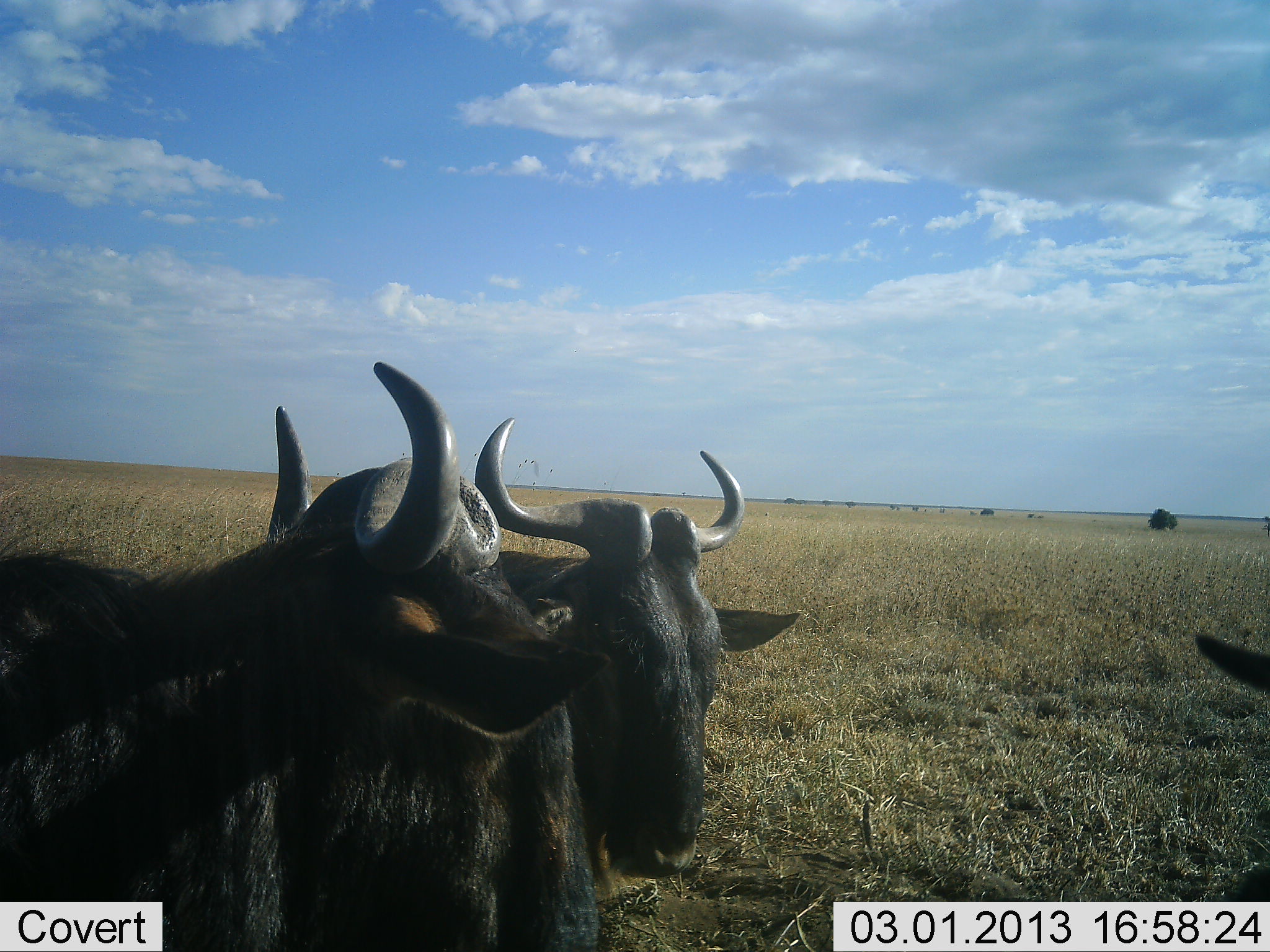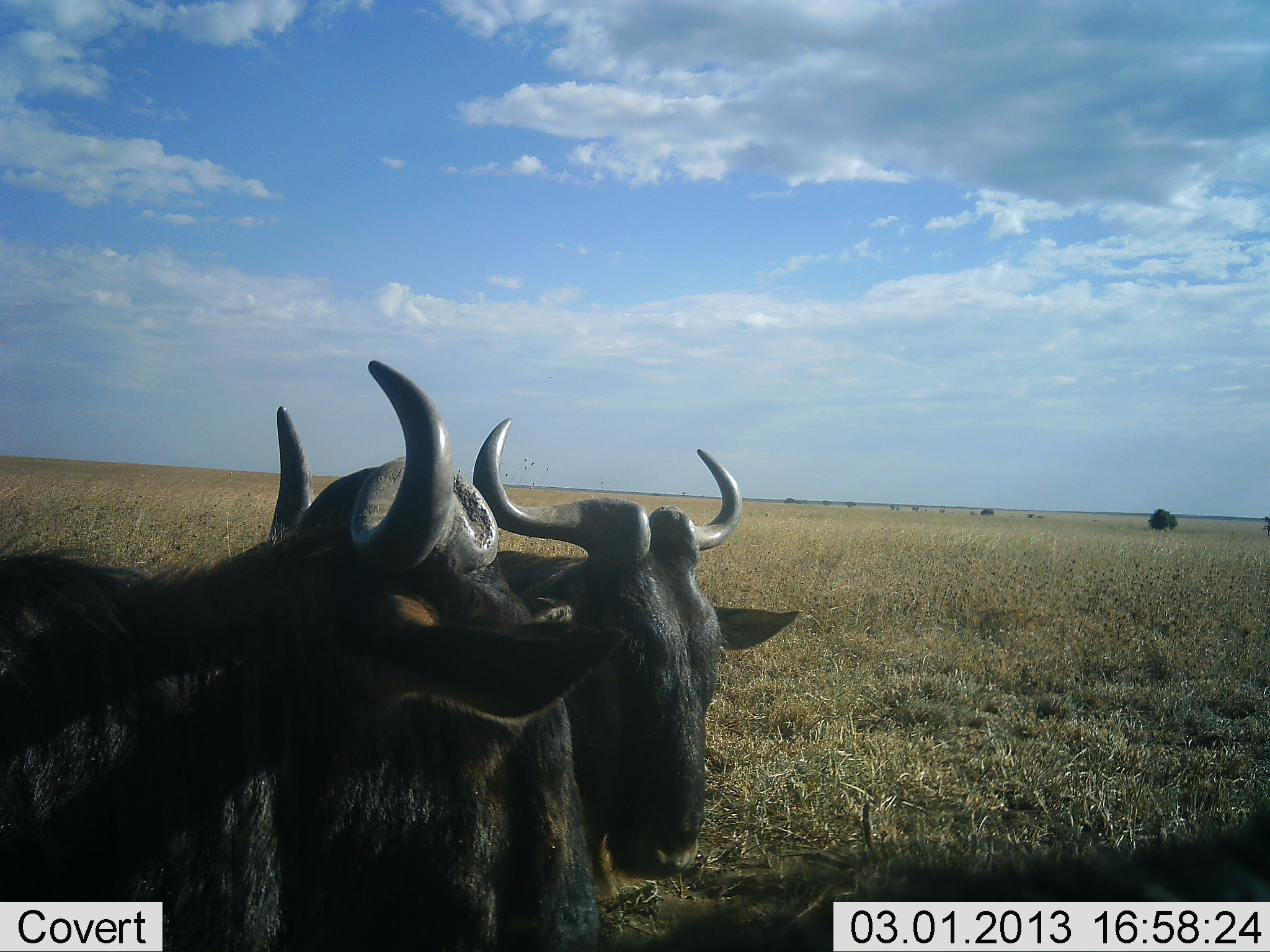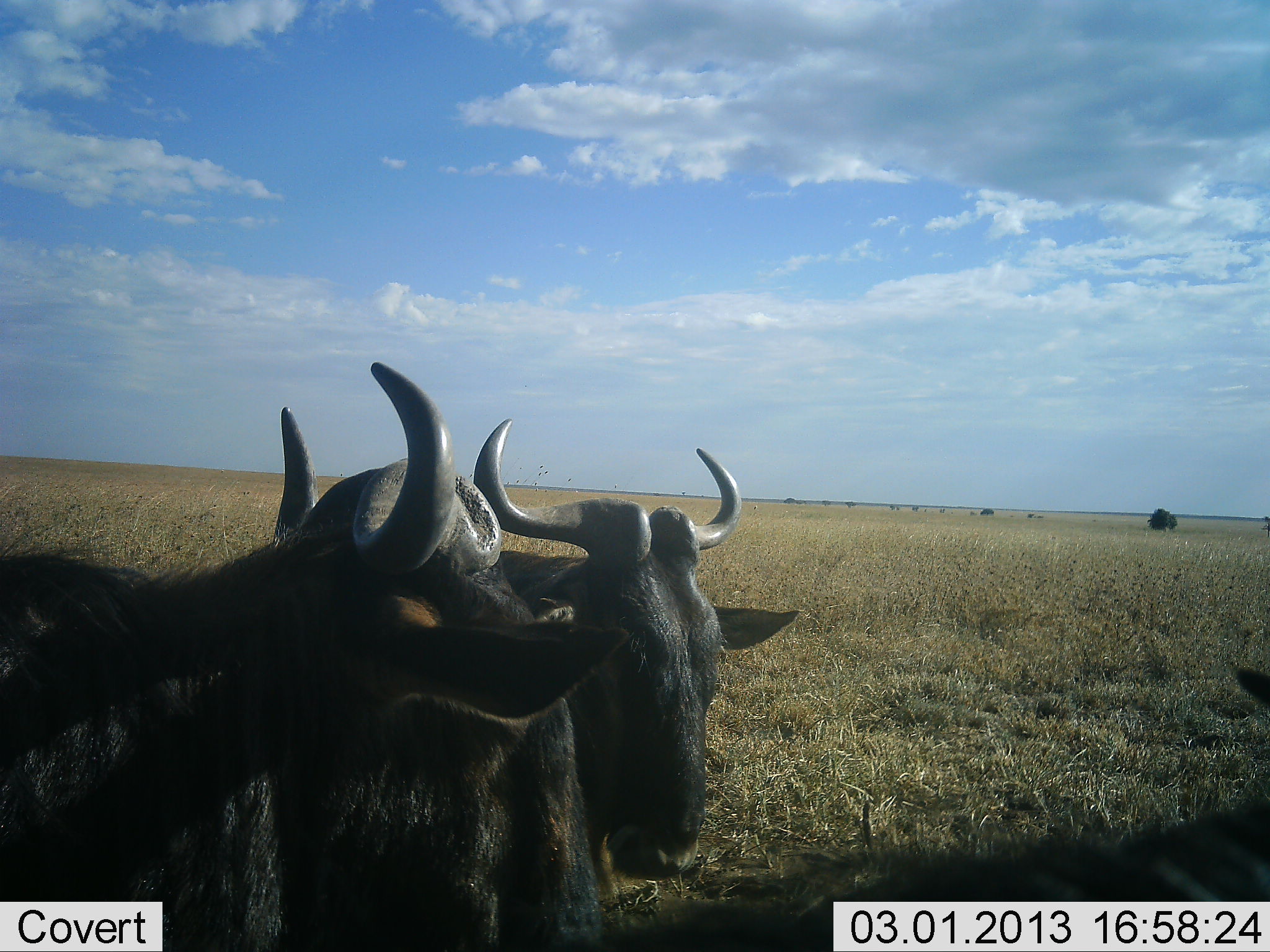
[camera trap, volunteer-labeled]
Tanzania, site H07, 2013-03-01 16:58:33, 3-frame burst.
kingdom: Animalia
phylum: Chordata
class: Mammalia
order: Artiodactyla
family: Bovidae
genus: Connochaetes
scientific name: Connochaetes taurinus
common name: blue wildebeest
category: wildebeest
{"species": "wildebeest (blue wildebeest) (Connochaetes taurinus)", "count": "3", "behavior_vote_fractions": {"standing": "55%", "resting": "52%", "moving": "3%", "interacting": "0%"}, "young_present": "0%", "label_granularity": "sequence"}